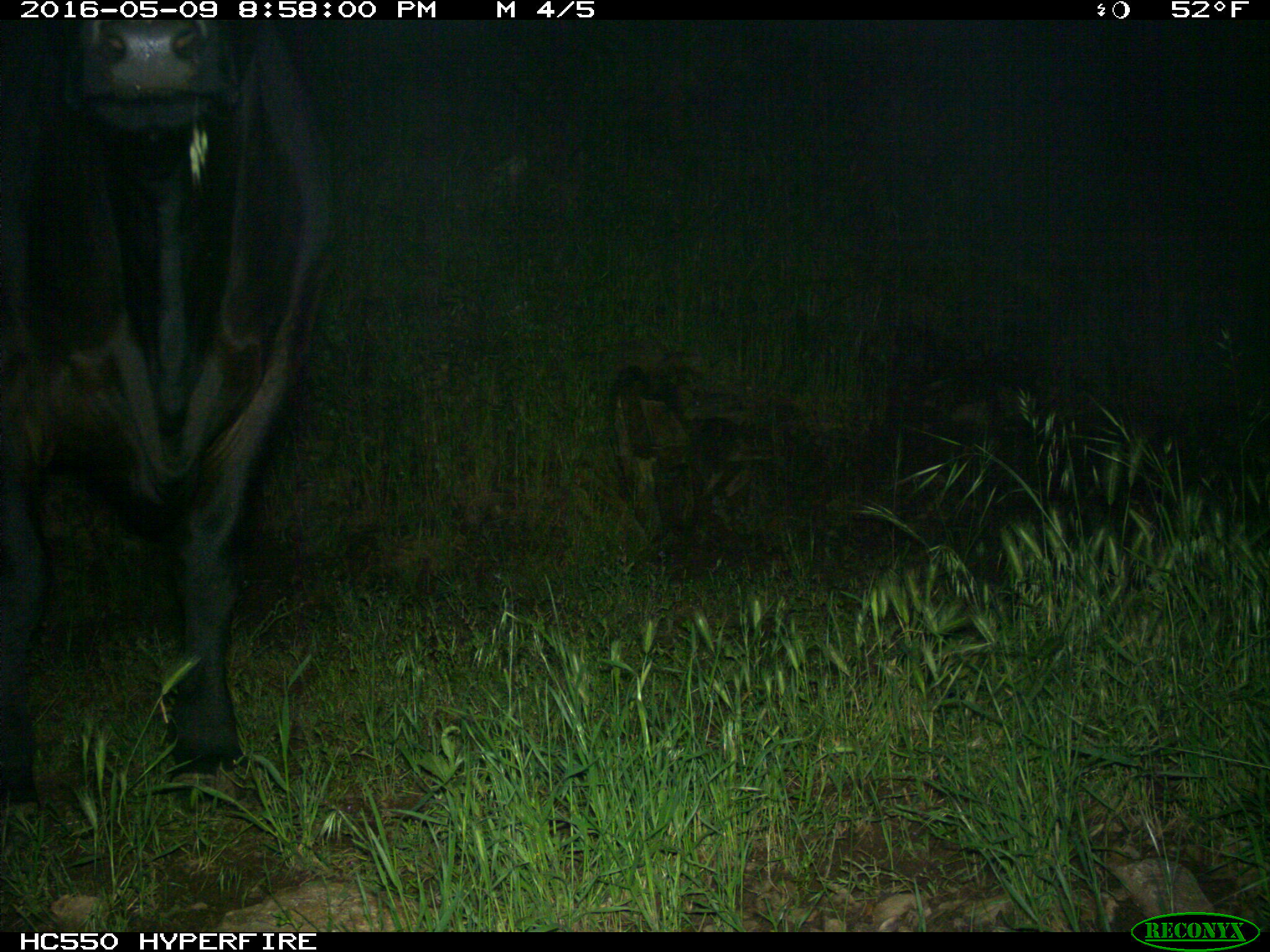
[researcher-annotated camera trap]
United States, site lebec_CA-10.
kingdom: Animalia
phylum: Chordata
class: Mammalia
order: Artiodactyla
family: Bovidae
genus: Bos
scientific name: Bos taurus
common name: domestic cow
Bos taurus (domestic cow).